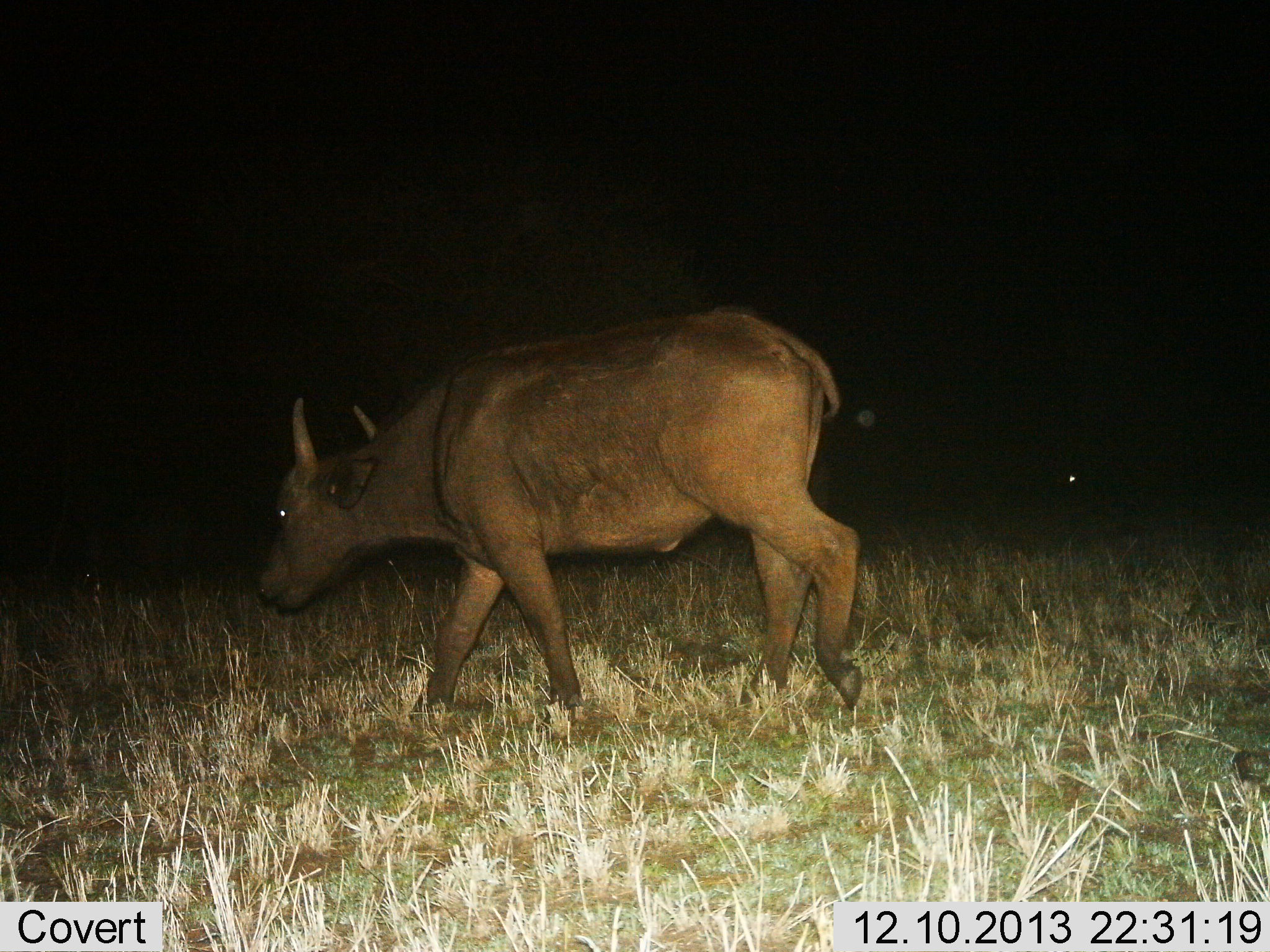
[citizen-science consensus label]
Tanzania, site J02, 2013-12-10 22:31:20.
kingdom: Animalia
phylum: Chordata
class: Mammalia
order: Artiodactyla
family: Bovidae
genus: Syncerus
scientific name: Syncerus caffer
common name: cape buffalo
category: buffalo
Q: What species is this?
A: Buffalo (cape buffalo) (Syncerus caffer).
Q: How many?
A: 1.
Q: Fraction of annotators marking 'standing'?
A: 0%.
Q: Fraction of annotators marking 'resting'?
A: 0%.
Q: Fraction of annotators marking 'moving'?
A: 100%.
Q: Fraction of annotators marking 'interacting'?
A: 0%.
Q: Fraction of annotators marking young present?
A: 40%.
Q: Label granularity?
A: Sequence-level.